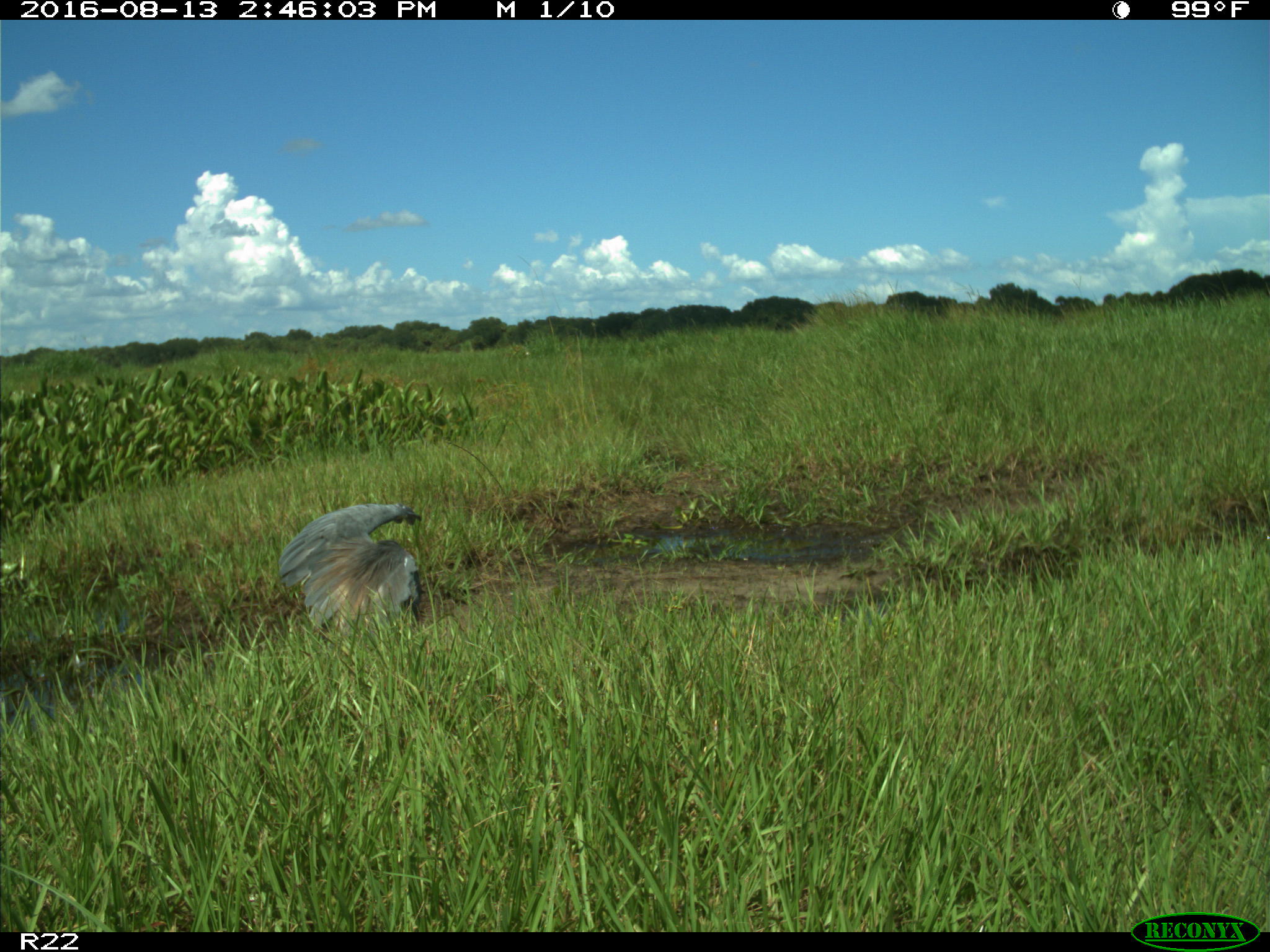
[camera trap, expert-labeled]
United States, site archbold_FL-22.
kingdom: Animalia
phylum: Chordata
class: Aves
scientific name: Aves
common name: birds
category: unidentified bird